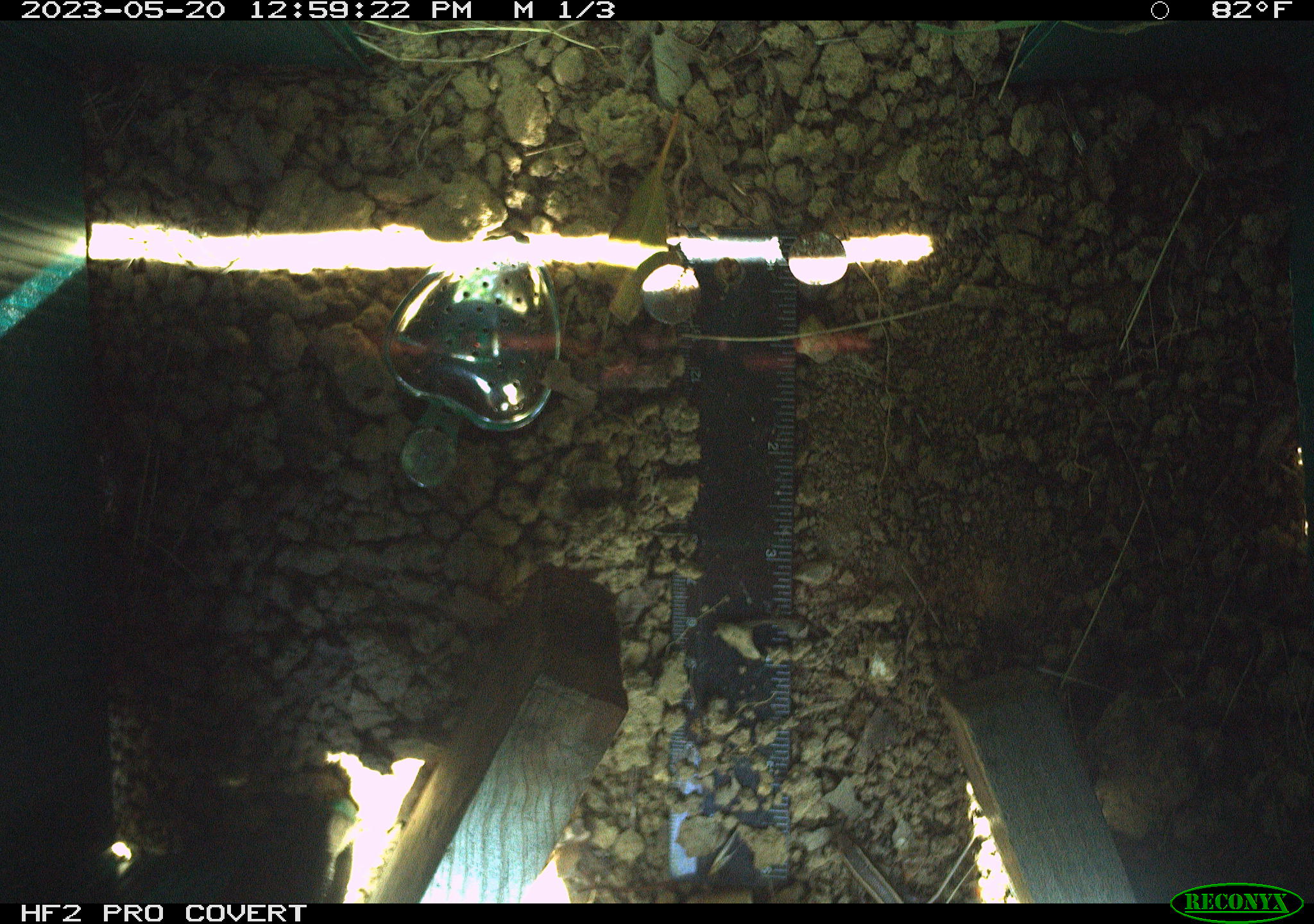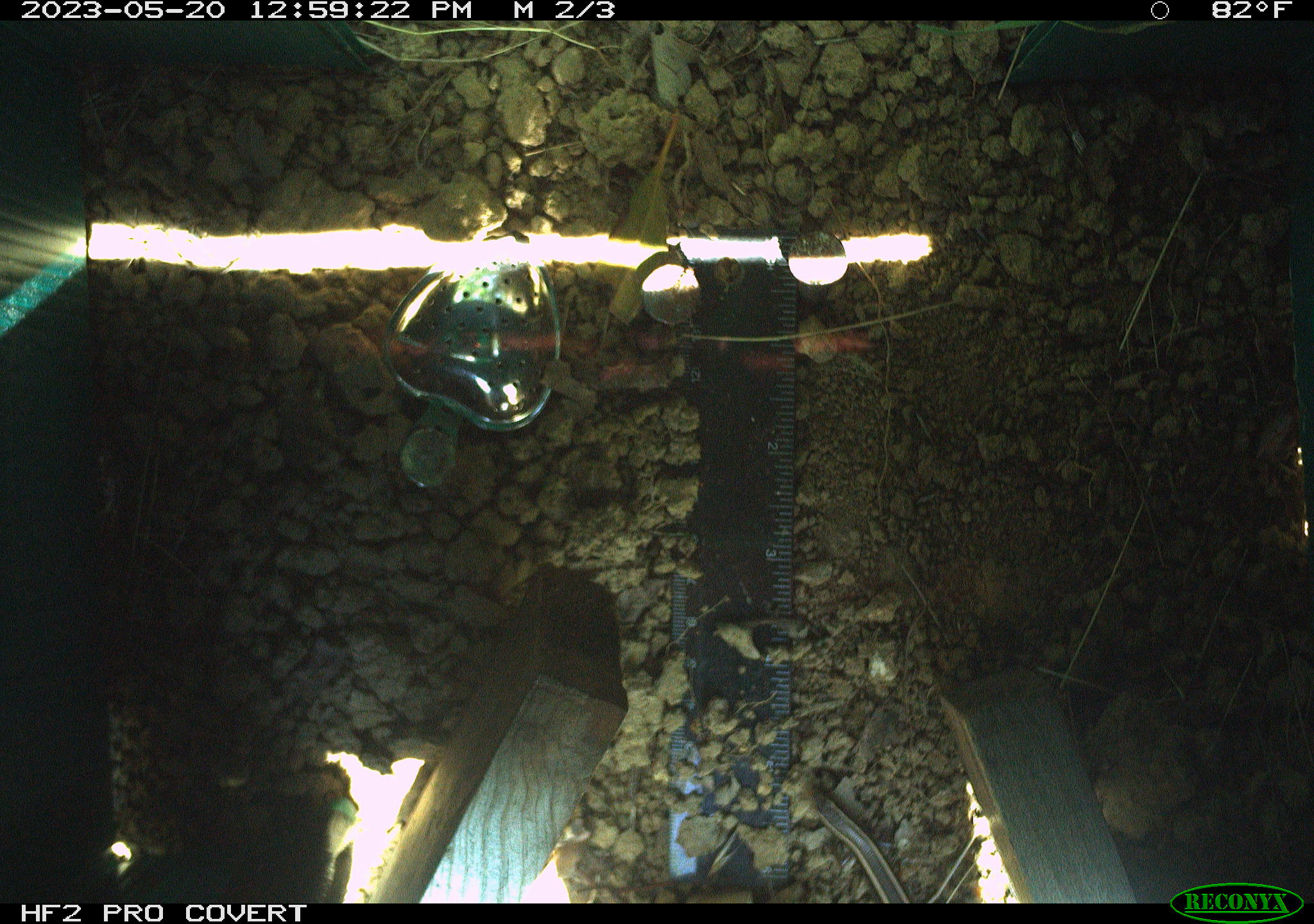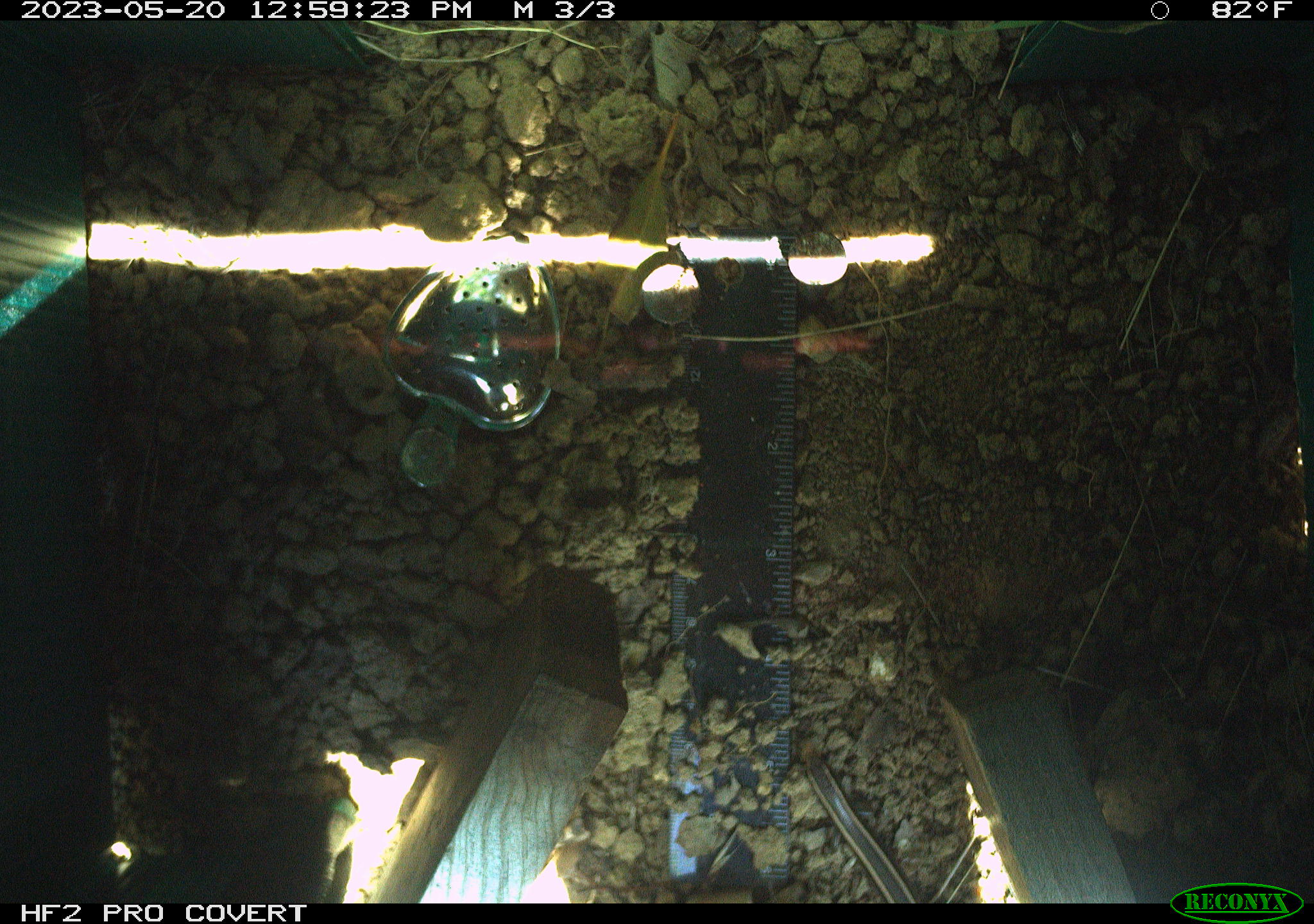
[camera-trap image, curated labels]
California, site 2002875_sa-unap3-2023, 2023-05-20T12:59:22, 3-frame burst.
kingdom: Animalia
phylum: Chordata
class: Reptilia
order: Squamata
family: Scincidae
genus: Plestiodon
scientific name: Plestiodon skiltonianus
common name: western skink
Western skink (Plestiodon skiltonianus).